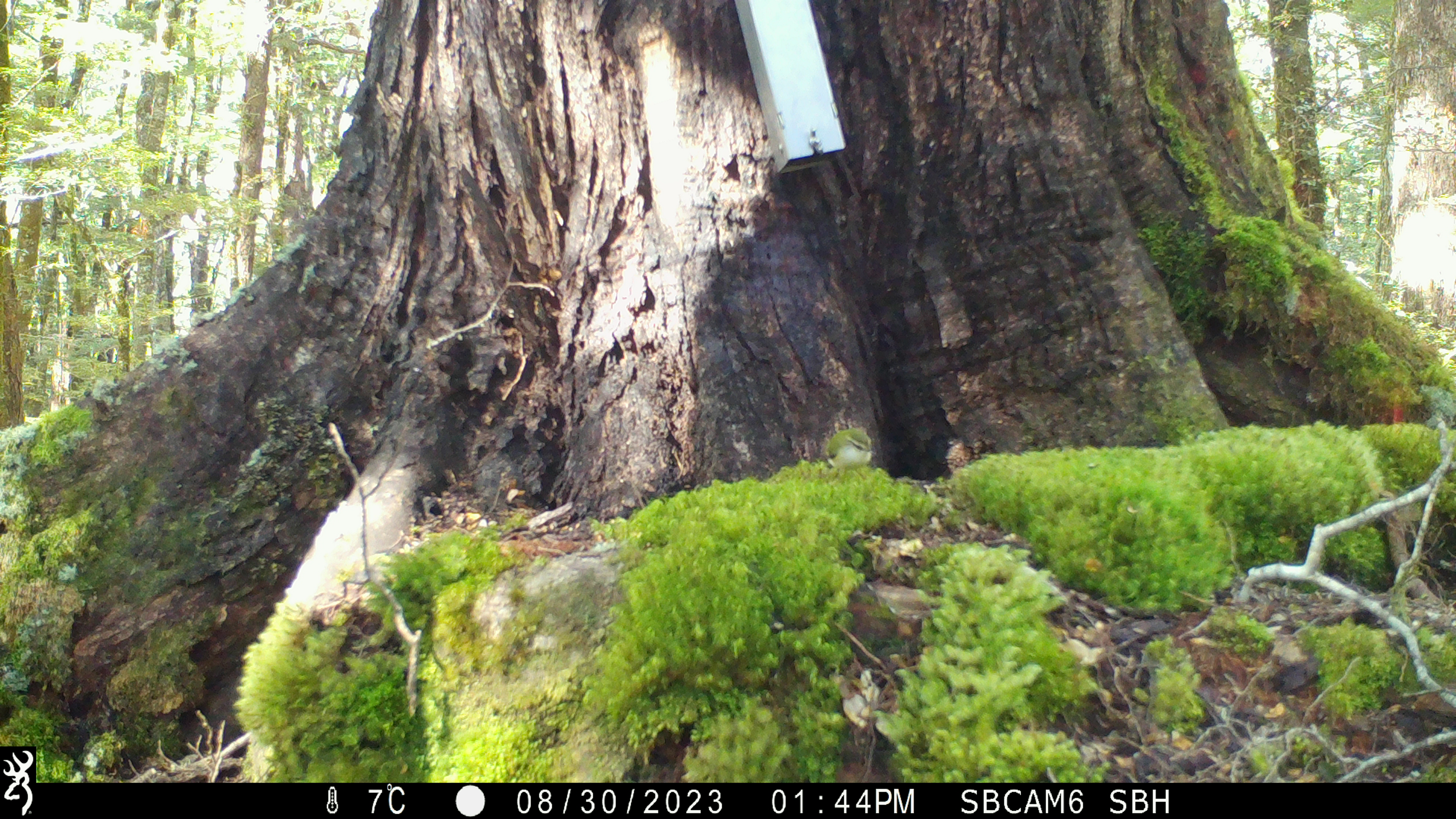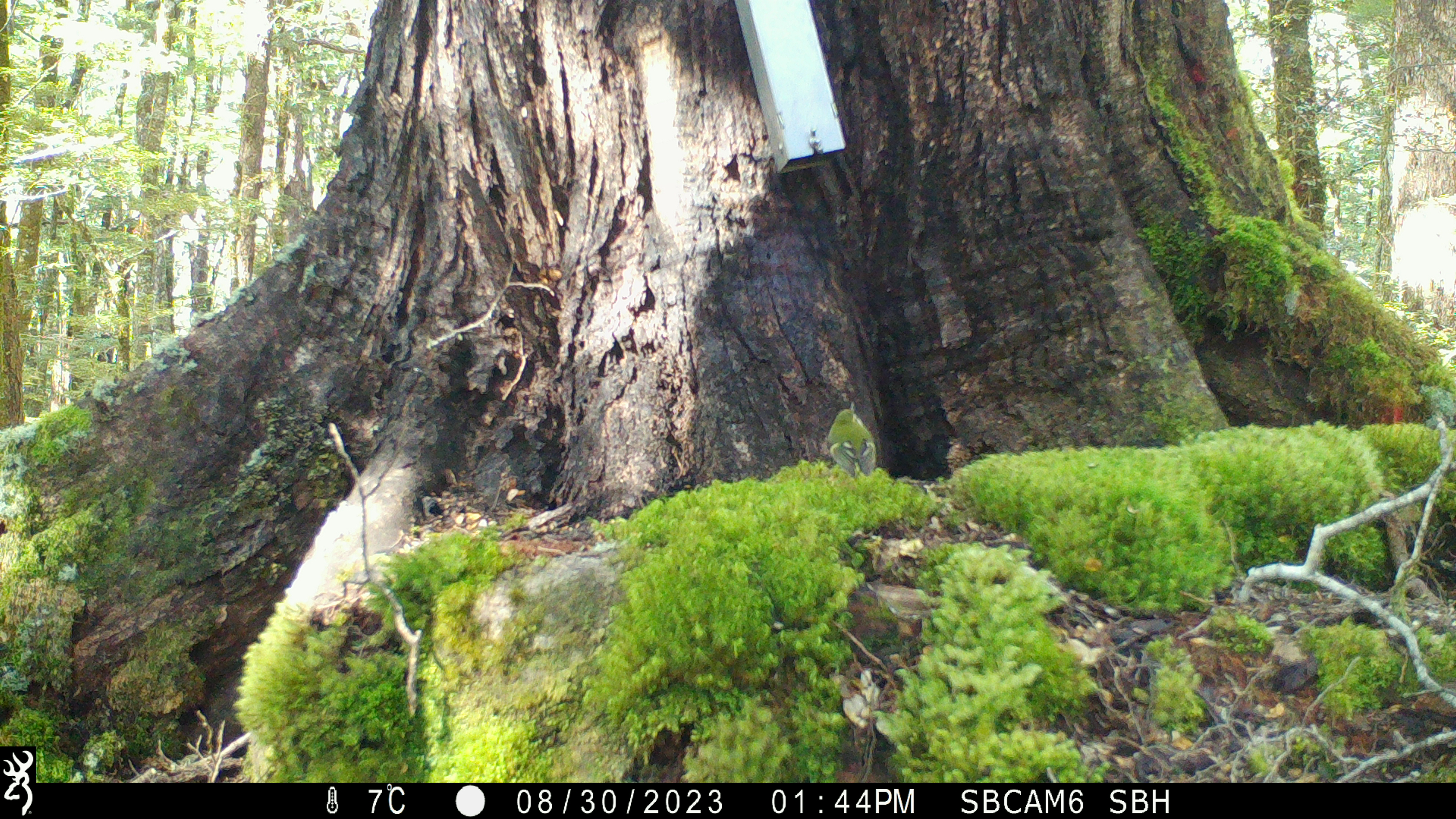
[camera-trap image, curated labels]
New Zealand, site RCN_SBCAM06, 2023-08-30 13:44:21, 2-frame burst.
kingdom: Animalia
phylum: Chordata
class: Aves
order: Passeriformes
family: Acanthisittidae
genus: Acanthisitta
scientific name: Acanthisitta chloris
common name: rifleman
Rifleman (Acanthisitta chloris).